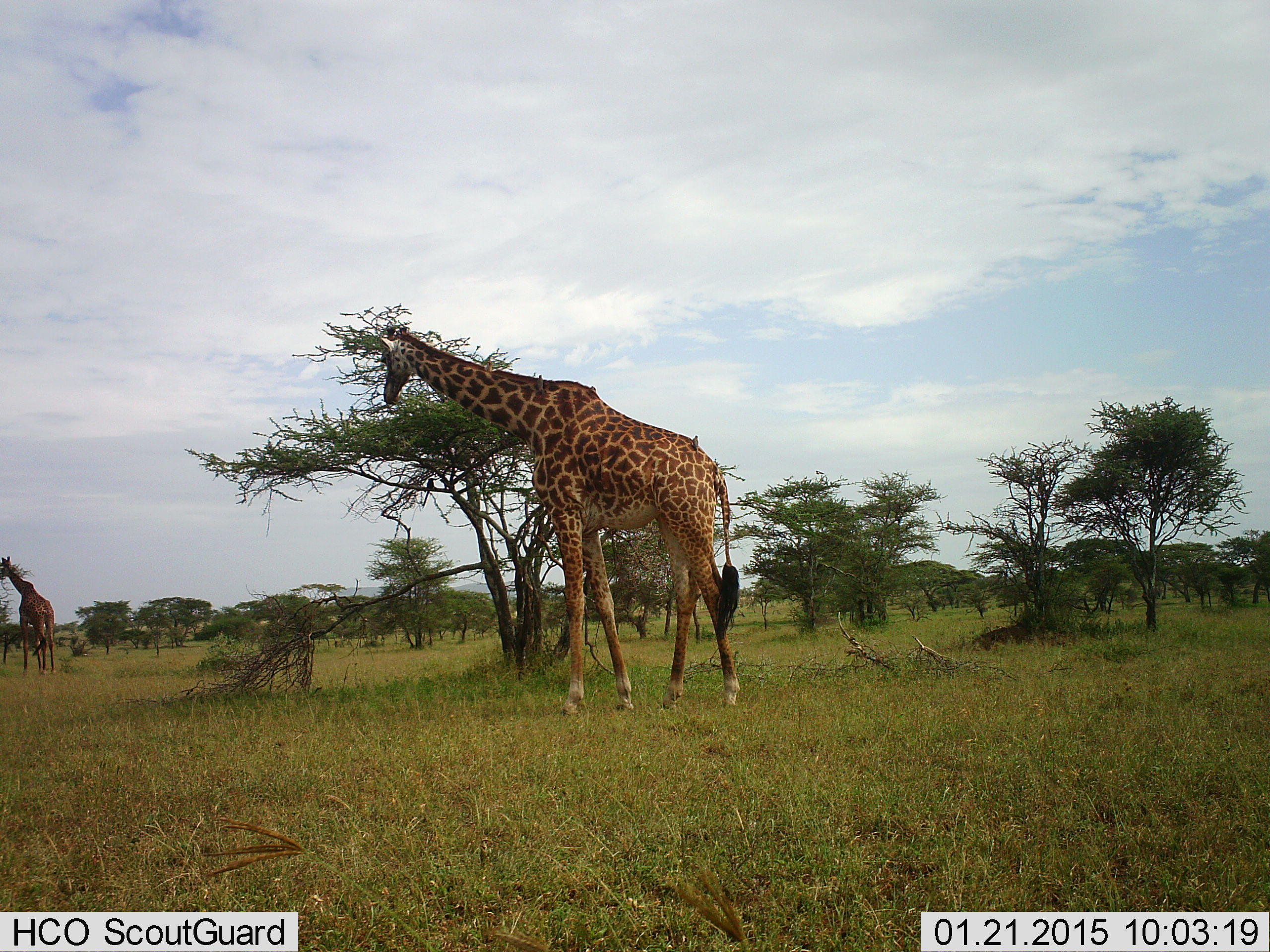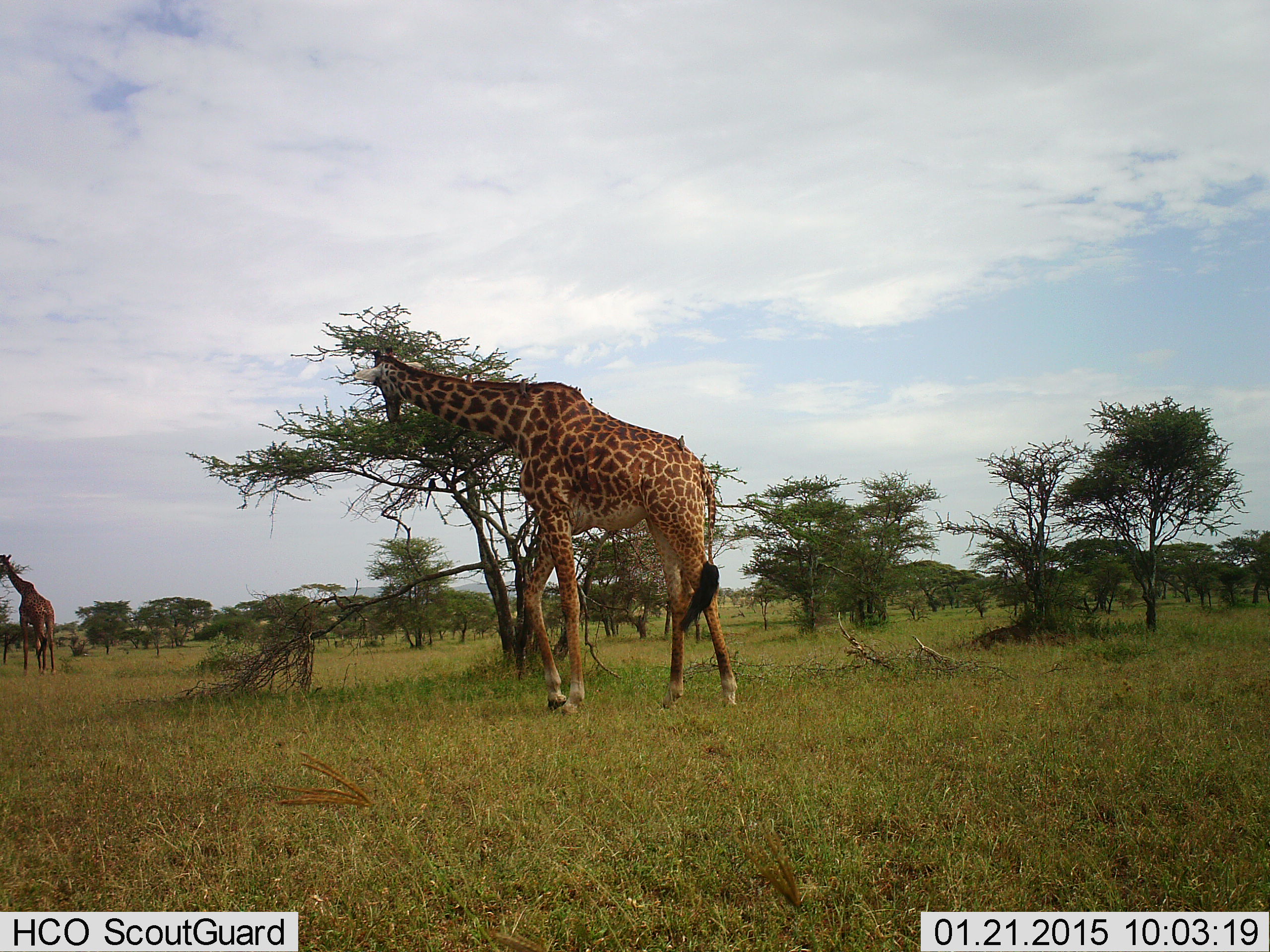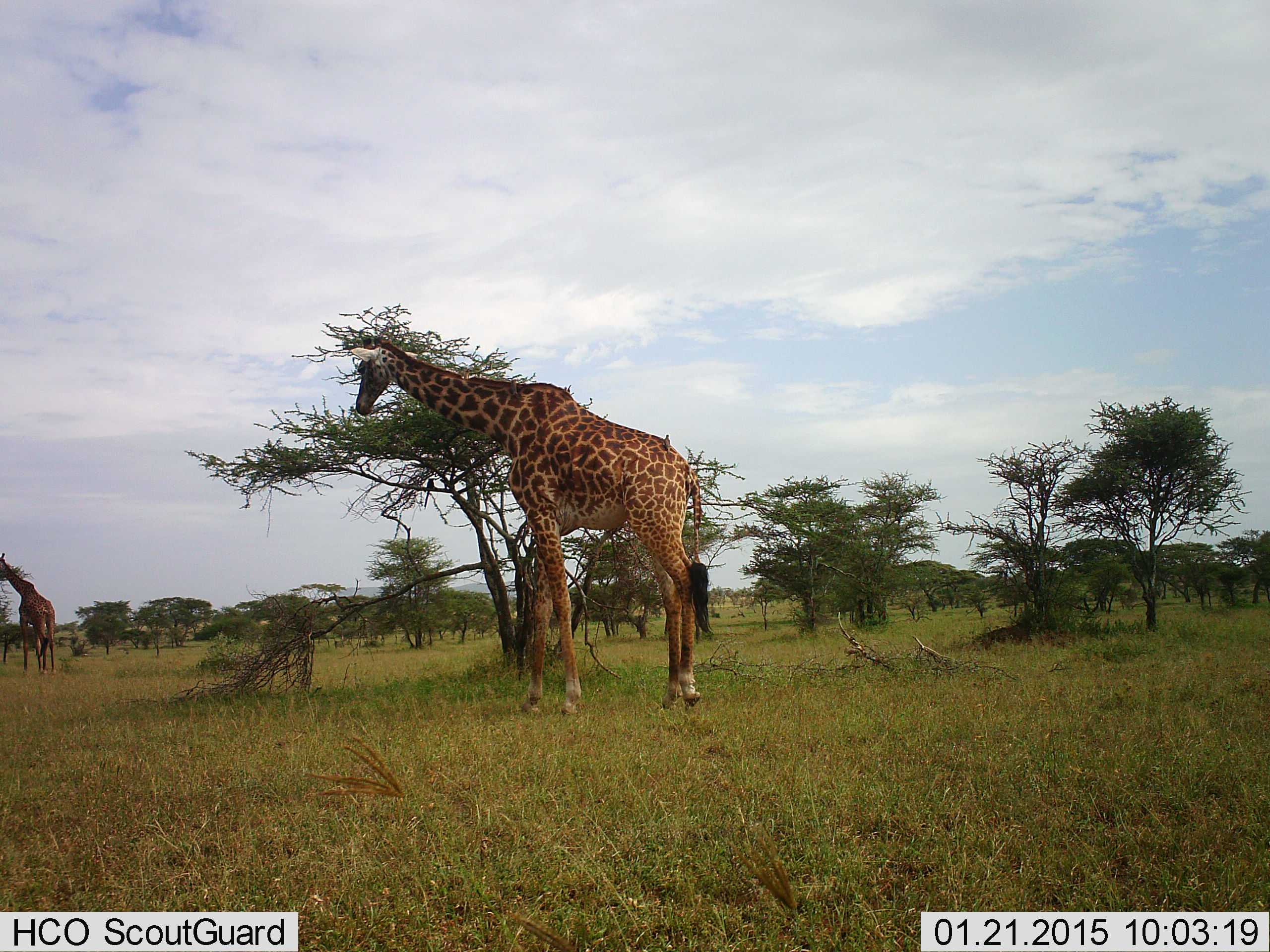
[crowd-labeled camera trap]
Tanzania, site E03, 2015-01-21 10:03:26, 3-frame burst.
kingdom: Animalia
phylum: Chordata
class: Mammalia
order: Artiodactyla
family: Giraffidae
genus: Giraffa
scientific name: Giraffa camelopardalis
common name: giraffe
Giraffe (Giraffa camelopardalis), count 2. Behavior (volunteer vote fractions): standing 36%, resting 0%, moving 36%, interacting 0%. Young present (vote fraction): 0%. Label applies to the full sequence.